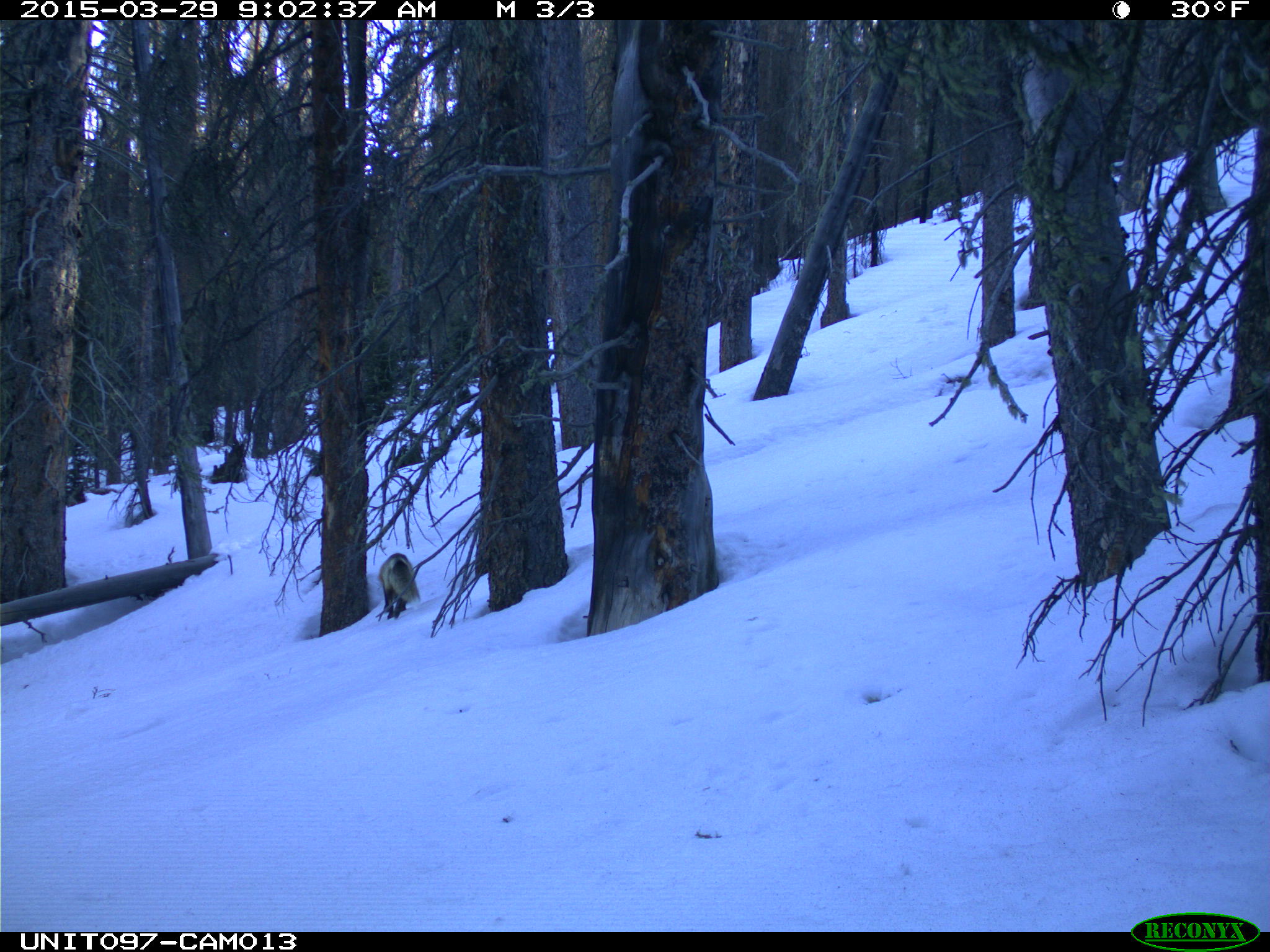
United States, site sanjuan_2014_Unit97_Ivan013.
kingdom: Animalia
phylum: Chordata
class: Mammalia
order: Carnivora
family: Canidae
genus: Vulpes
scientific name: Vulpes vulpes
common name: red fox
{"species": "Vulpes vulpes (red fox)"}